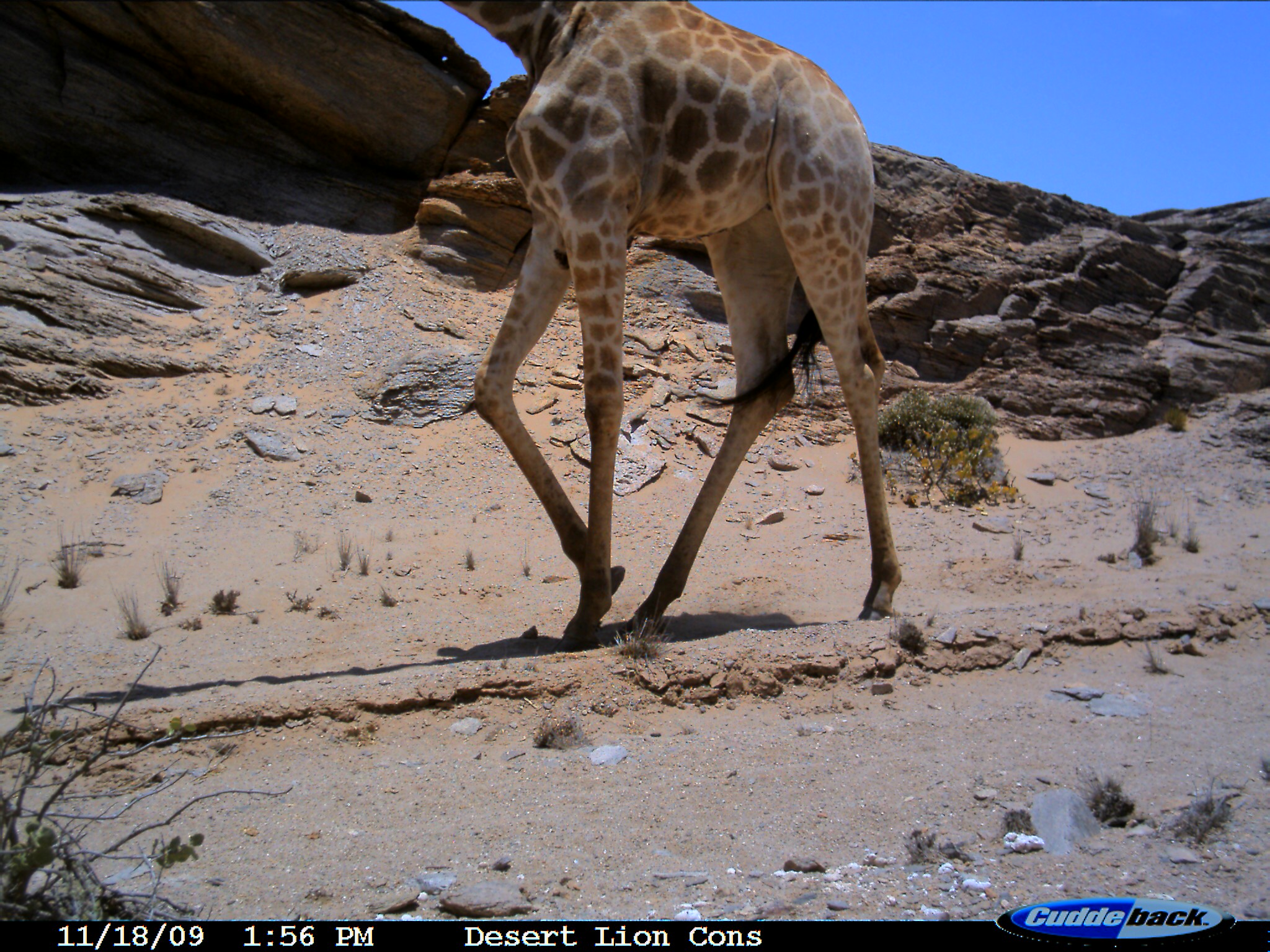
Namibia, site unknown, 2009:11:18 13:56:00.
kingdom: Animalia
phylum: Chordata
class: Mammalia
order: Artiodactyla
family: Giraffidae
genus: Giraffa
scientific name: Giraffa camelopardalis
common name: giraffe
Giraffa camelopardalis (giraffe).